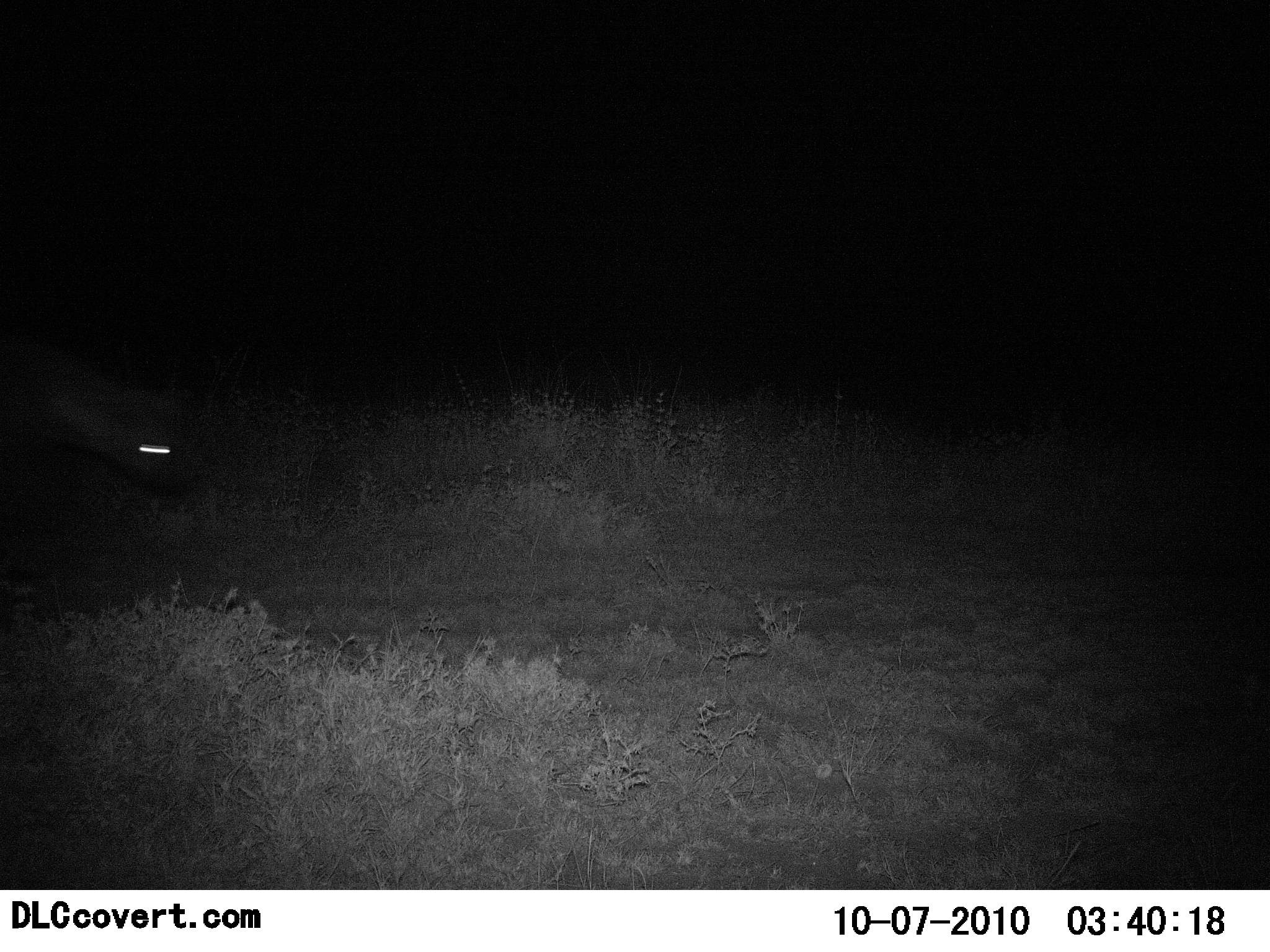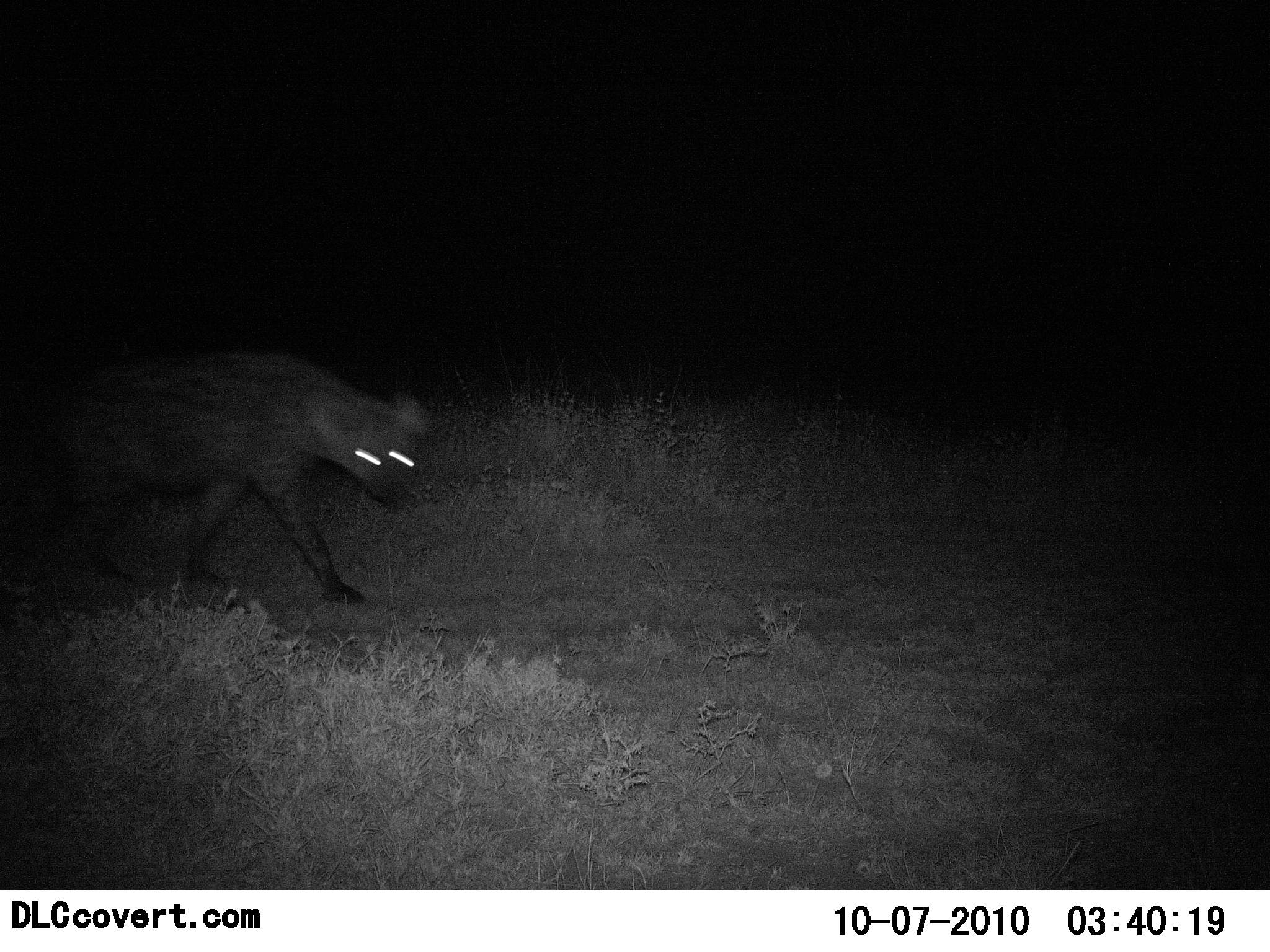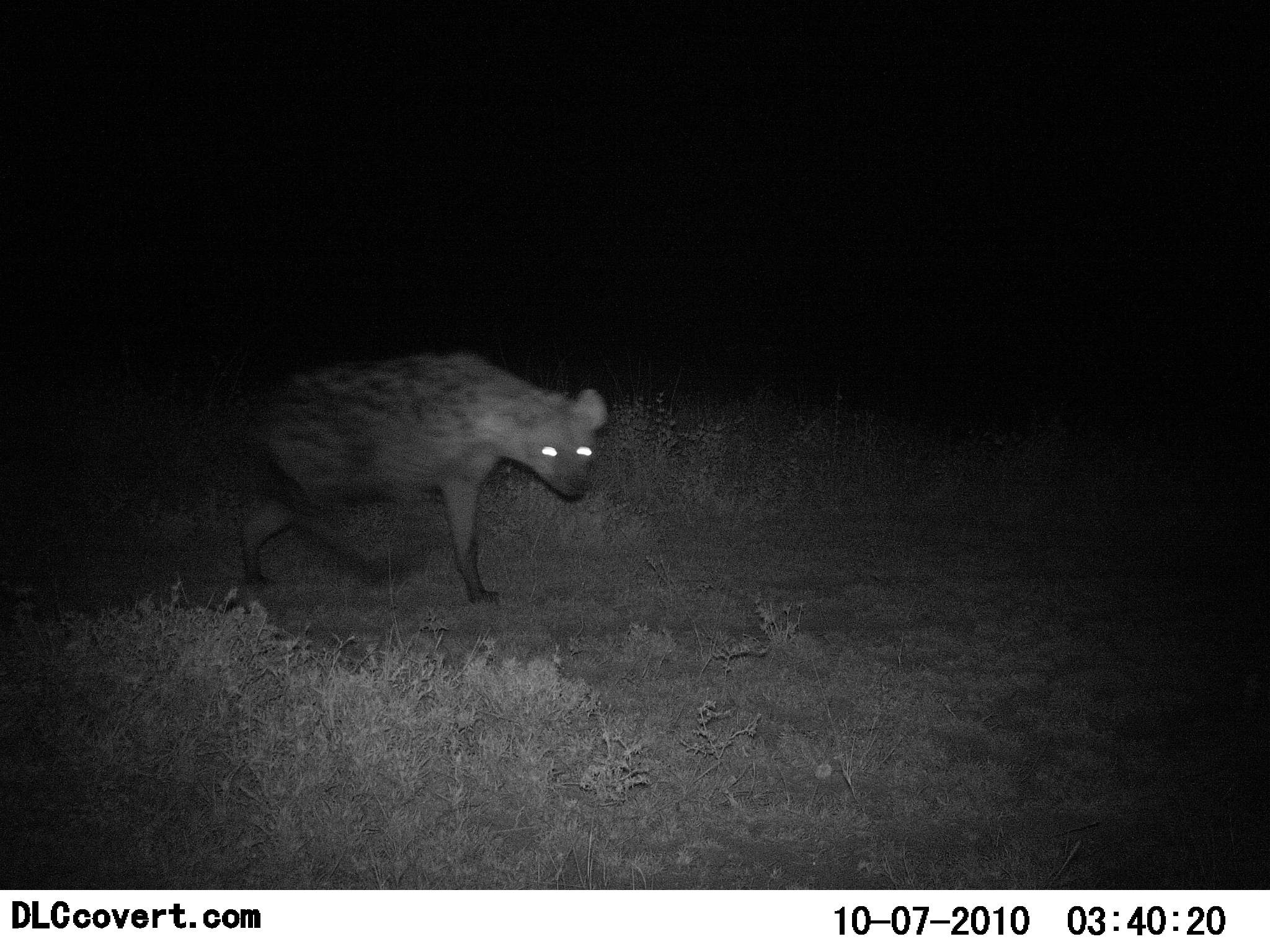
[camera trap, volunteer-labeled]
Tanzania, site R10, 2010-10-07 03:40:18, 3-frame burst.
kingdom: Animalia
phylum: Chordata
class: Mammalia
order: Carnivora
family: Hyaenidae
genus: Crocuta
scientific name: Crocuta crocuta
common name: spotted hyena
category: hyenaspotted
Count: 1.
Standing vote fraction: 0%.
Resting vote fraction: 0%.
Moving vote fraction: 100%.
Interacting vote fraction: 0%.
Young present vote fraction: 0%.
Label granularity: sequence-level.